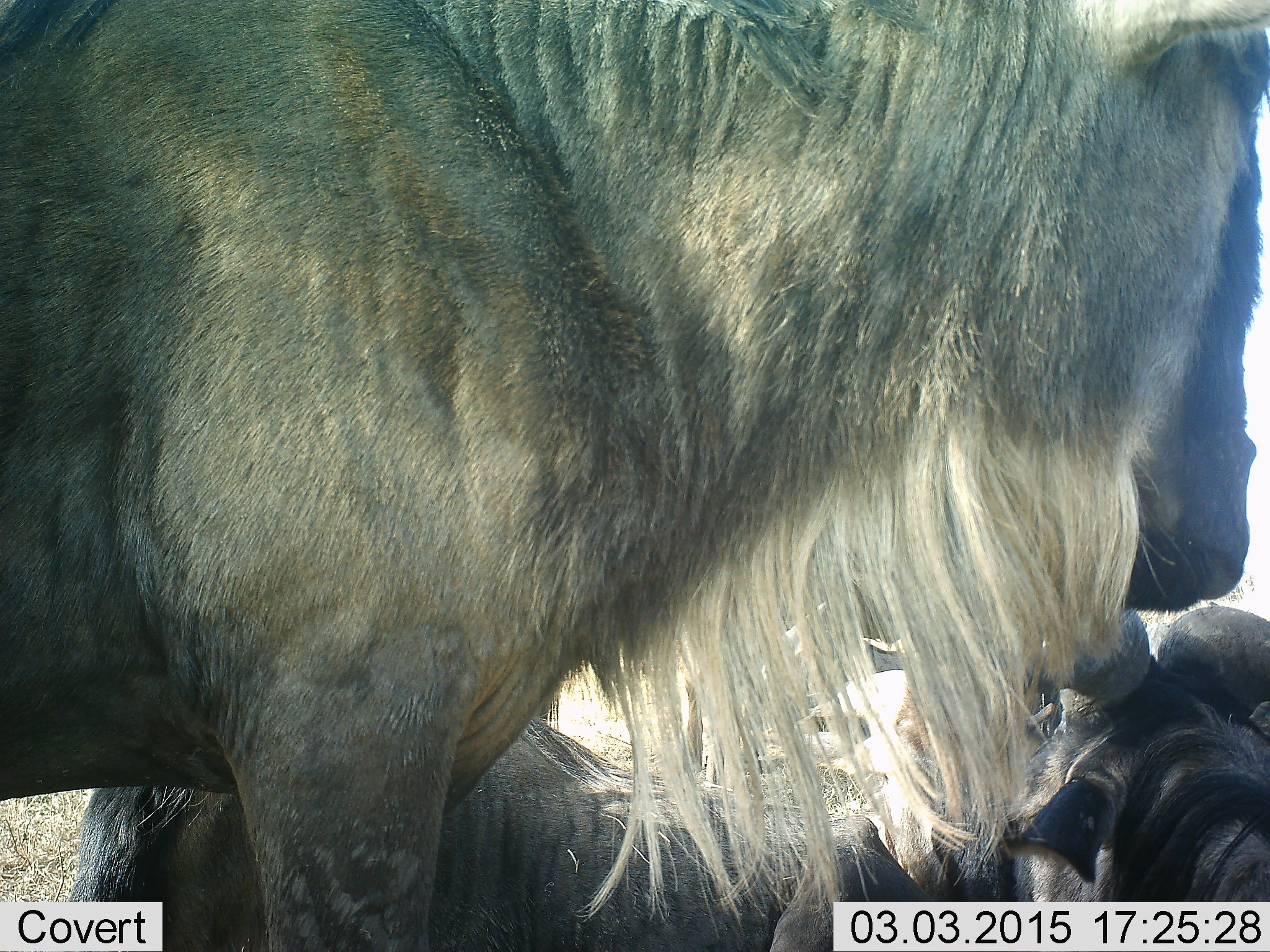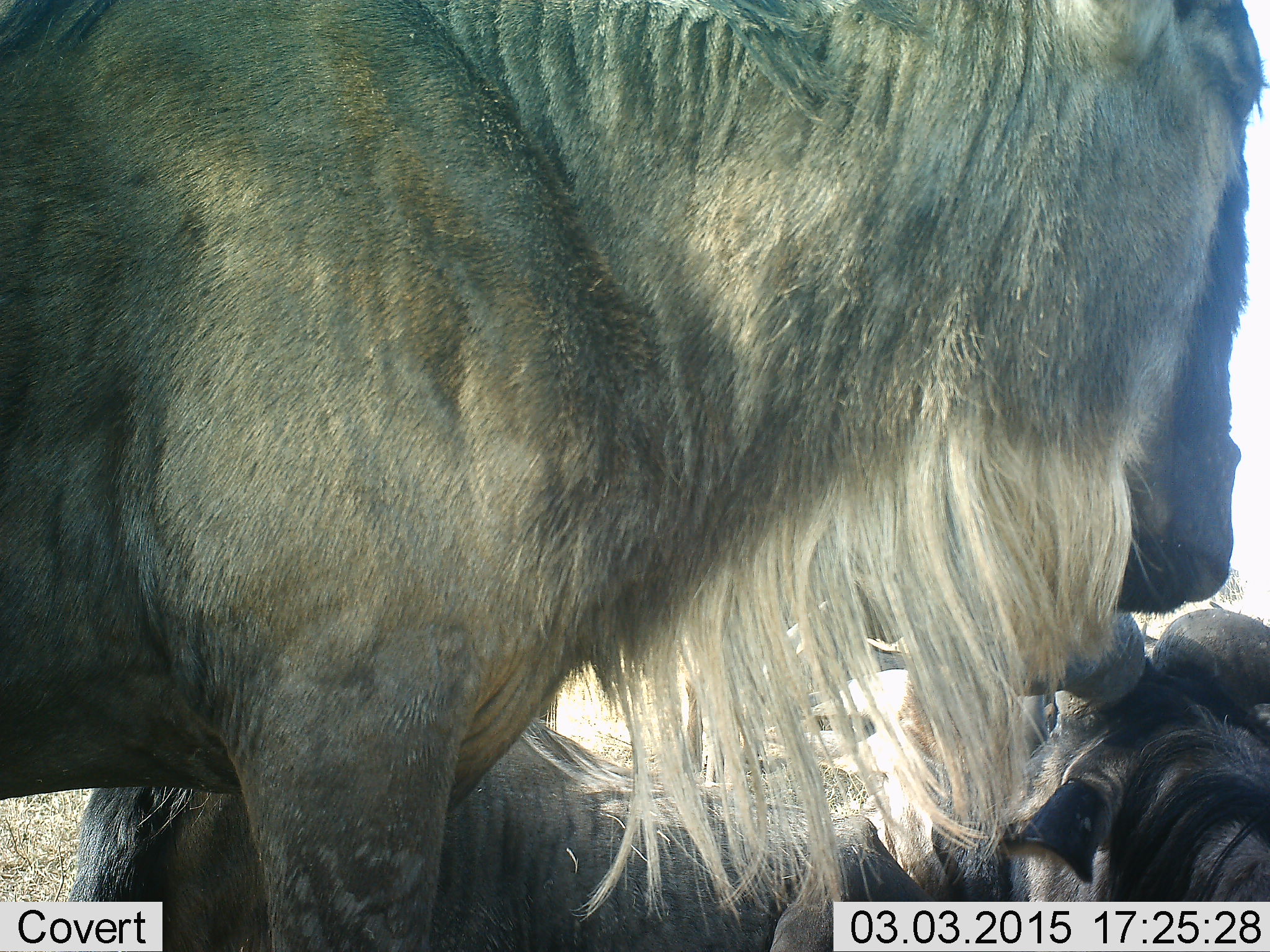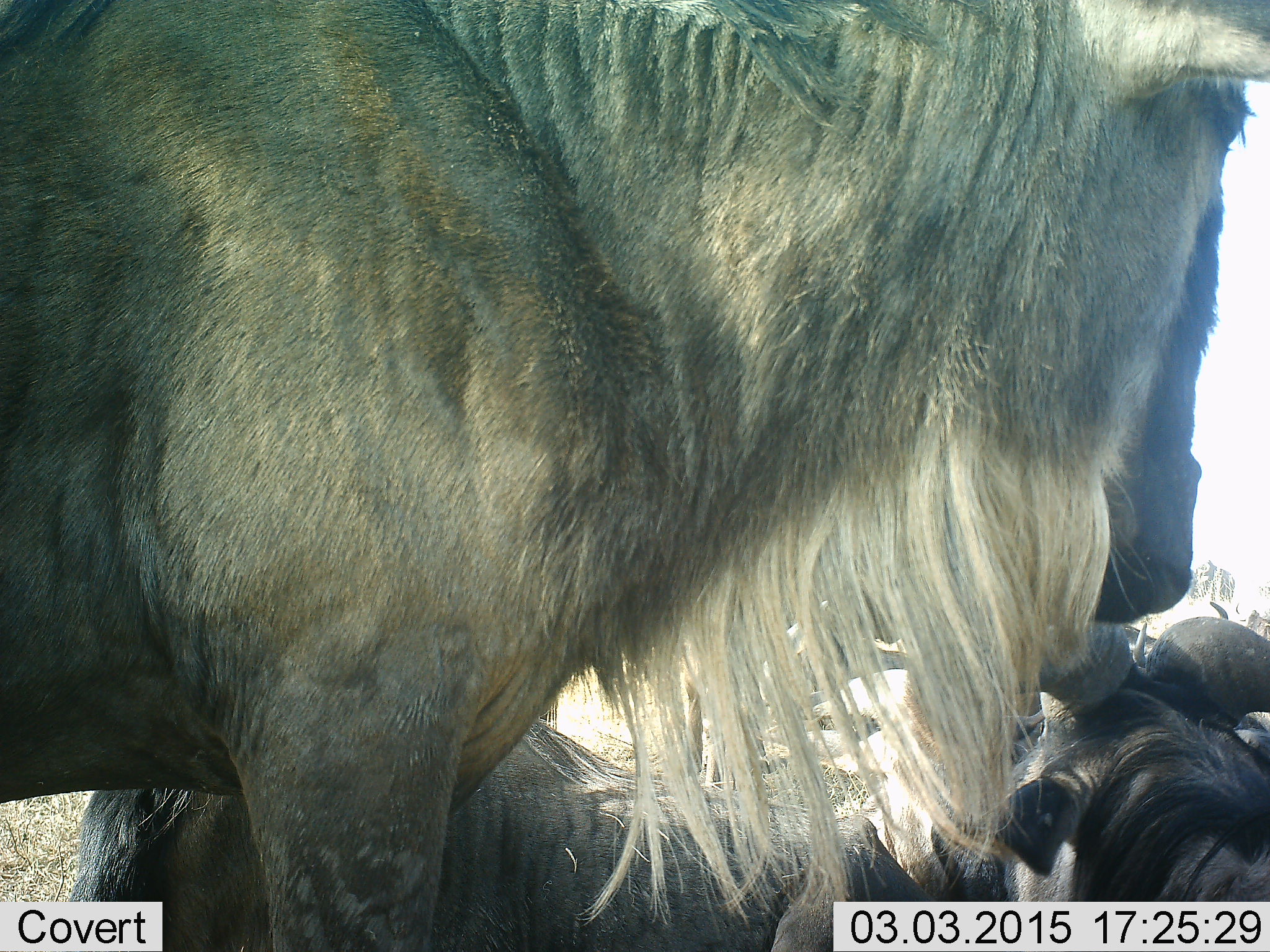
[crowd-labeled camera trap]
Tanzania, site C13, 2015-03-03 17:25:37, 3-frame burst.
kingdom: Animalia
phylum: Chordata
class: Mammalia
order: Artiodactyla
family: Bovidae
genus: Connochaetes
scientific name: Connochaetes taurinus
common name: blue wildebeest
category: wildebeest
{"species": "wildebeest (blue wildebeest) (Connochaetes taurinus)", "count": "3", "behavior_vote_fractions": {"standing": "90%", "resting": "90%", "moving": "0%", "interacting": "10%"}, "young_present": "0%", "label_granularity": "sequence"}